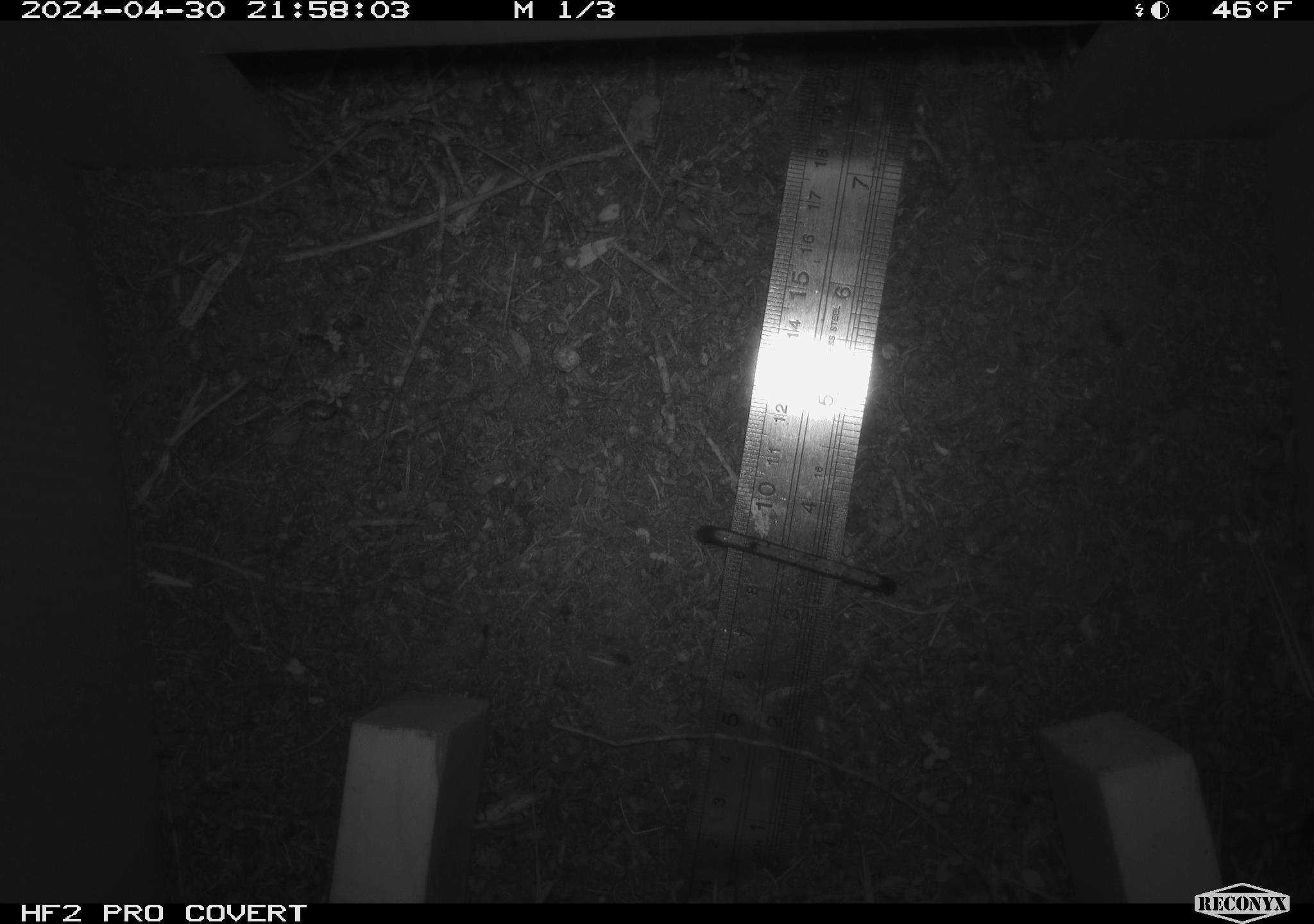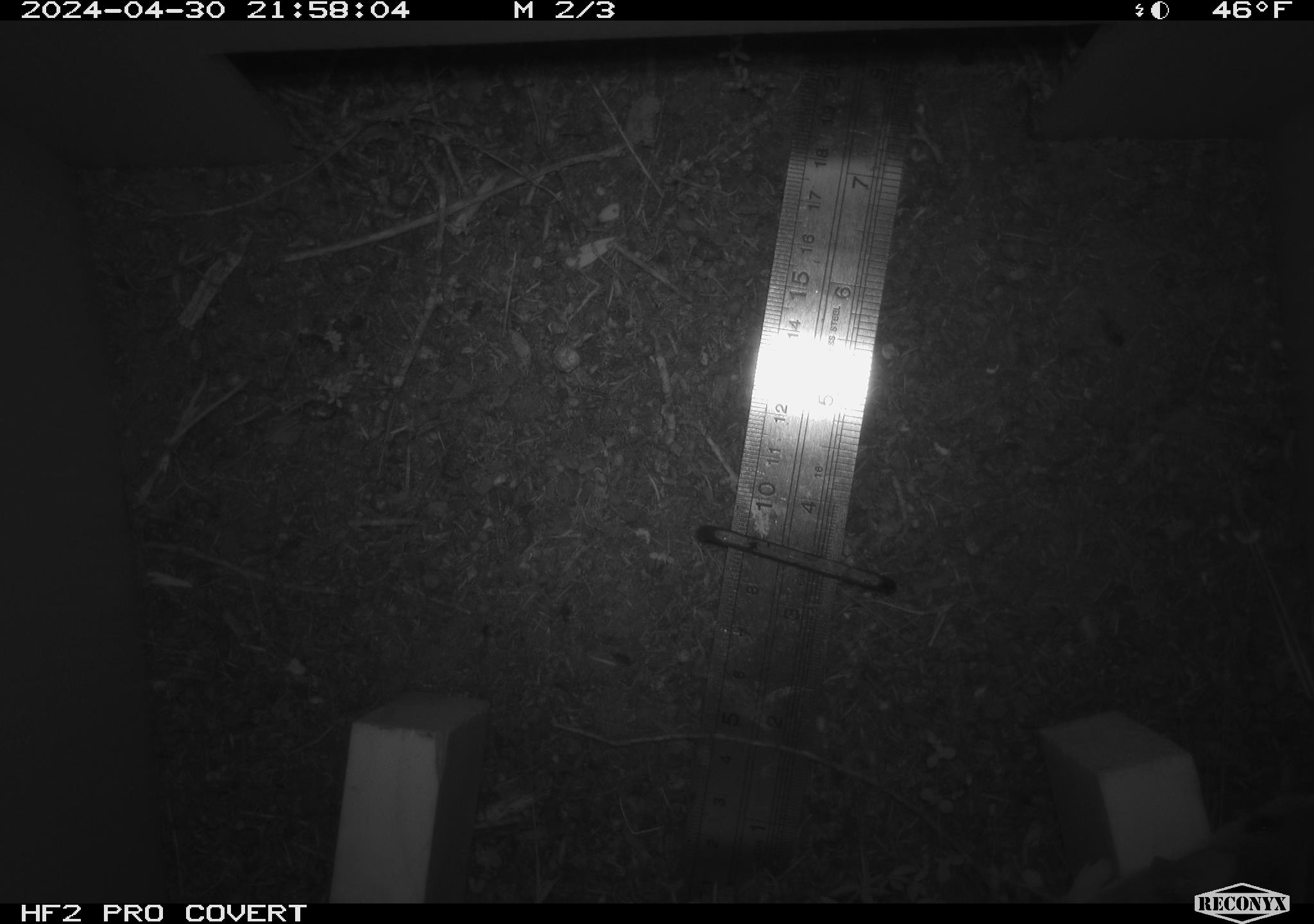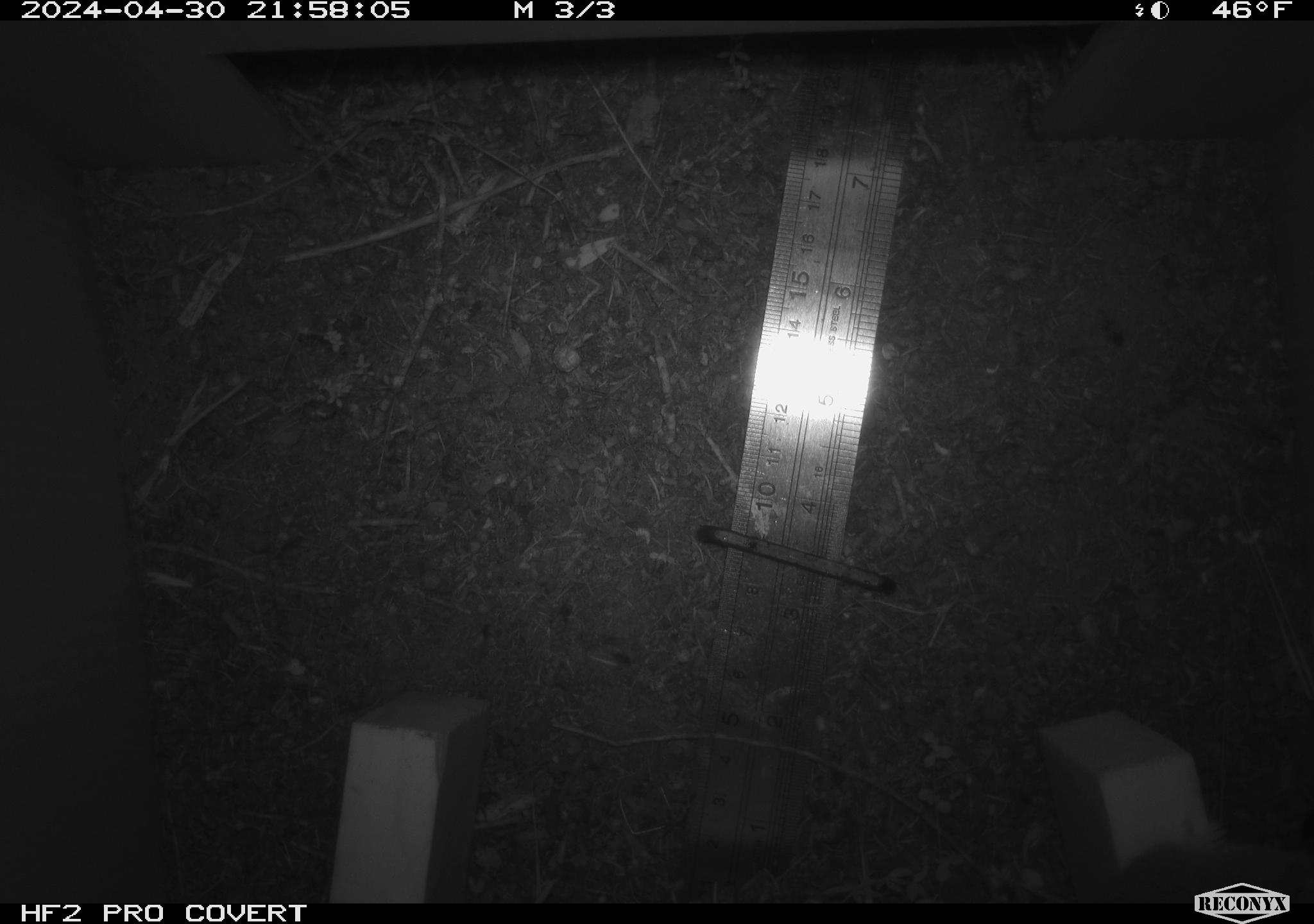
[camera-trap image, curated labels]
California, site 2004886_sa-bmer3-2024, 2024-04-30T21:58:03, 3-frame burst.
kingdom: Animalia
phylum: Chordata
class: Mammalia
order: Rodentia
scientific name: Rodentia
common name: mouse species